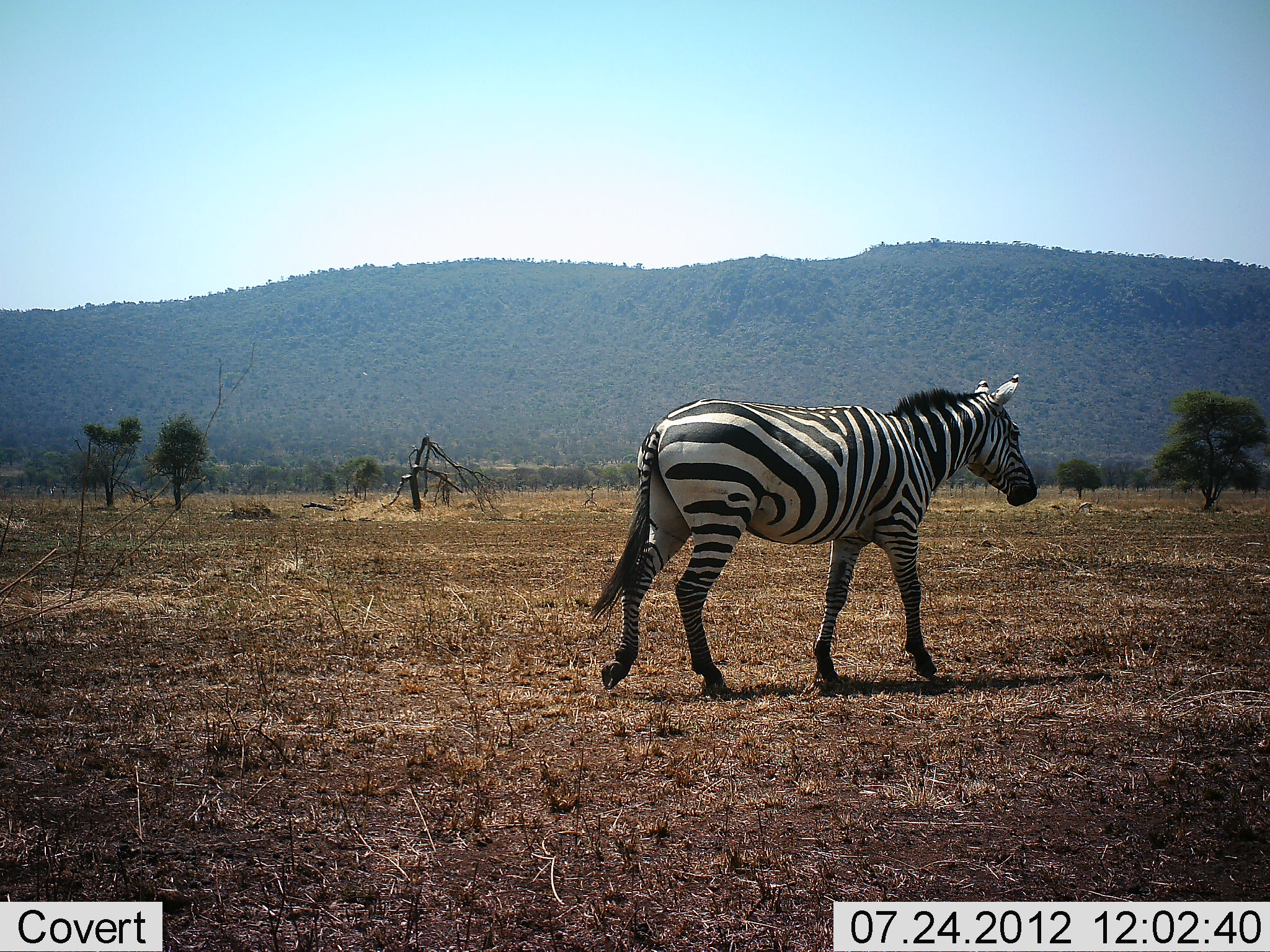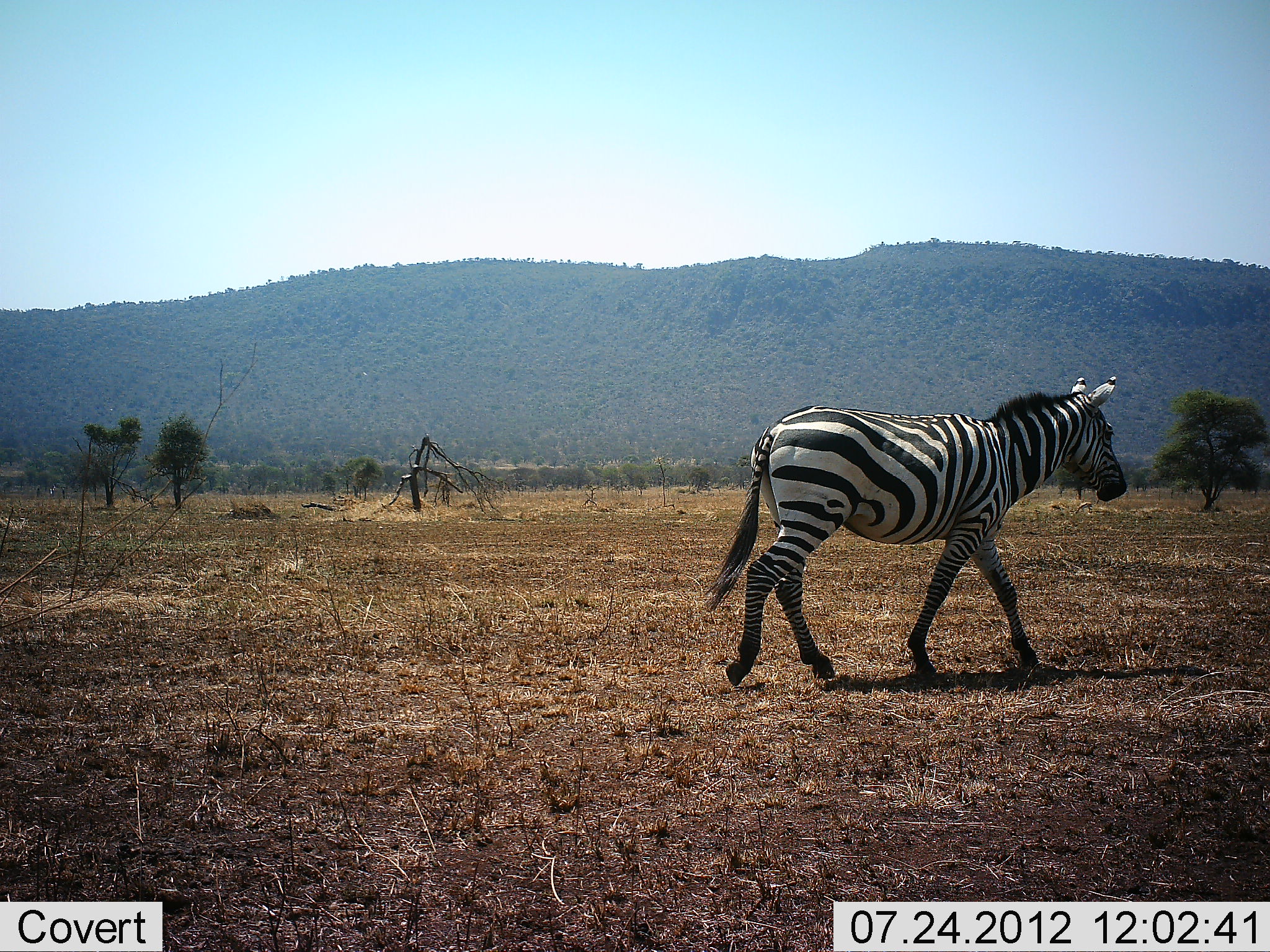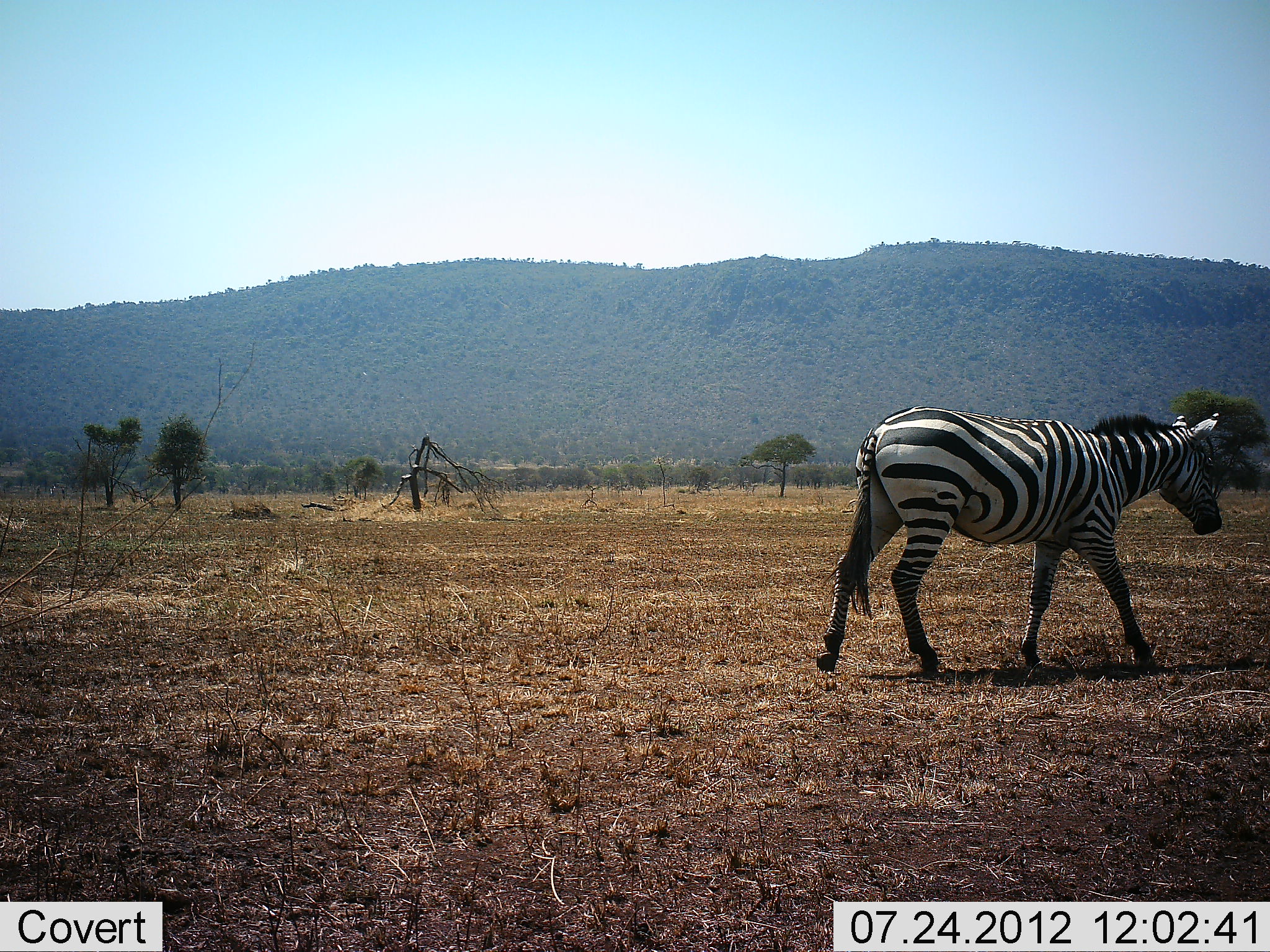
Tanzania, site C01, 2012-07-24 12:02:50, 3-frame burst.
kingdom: Animalia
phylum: Chordata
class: Mammalia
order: Perissodactyla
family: Equidae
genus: Equus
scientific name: Equus quagga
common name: plains zebra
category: zebra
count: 1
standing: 10%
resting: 0%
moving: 90%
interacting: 0%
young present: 0%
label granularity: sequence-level